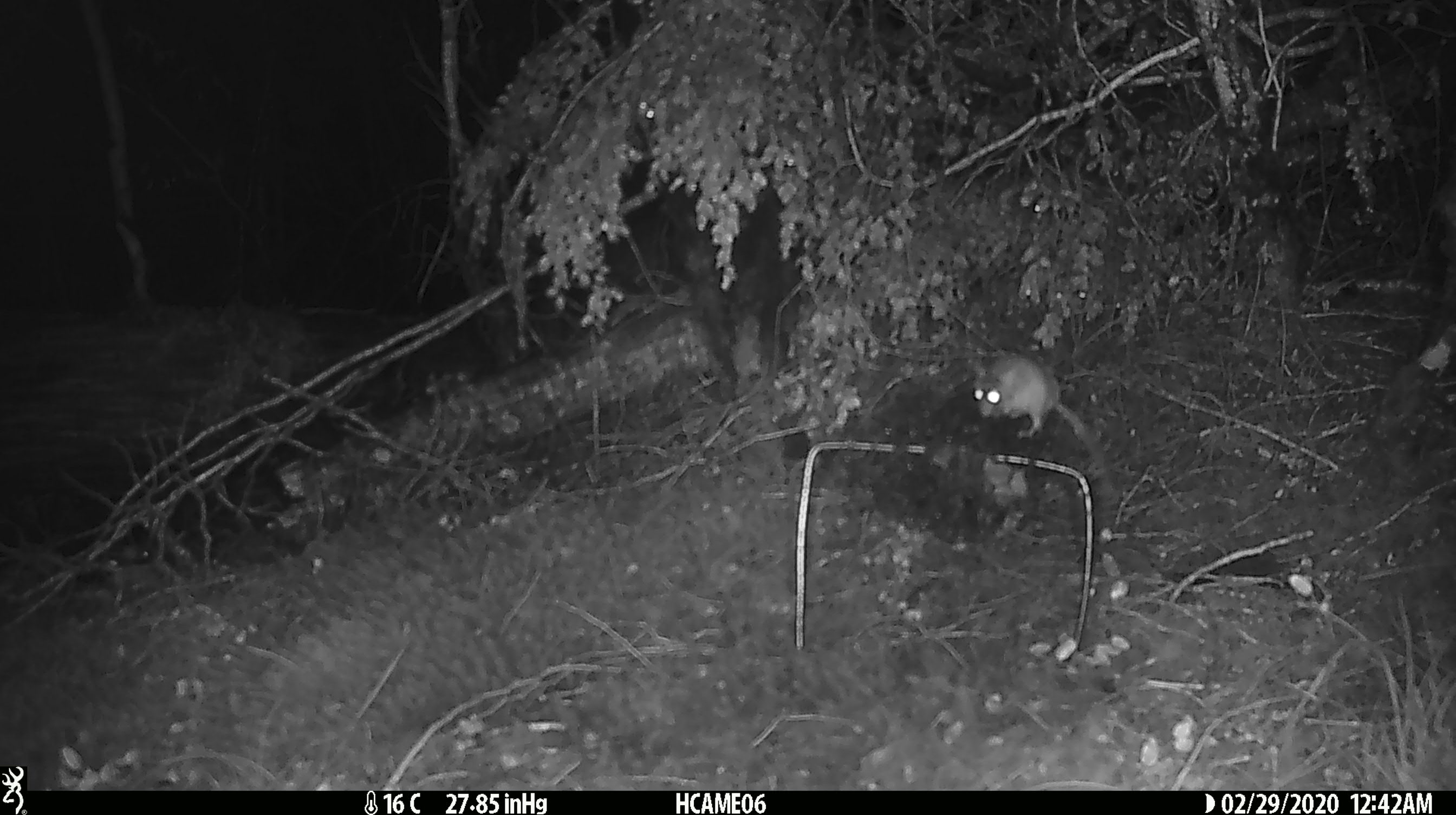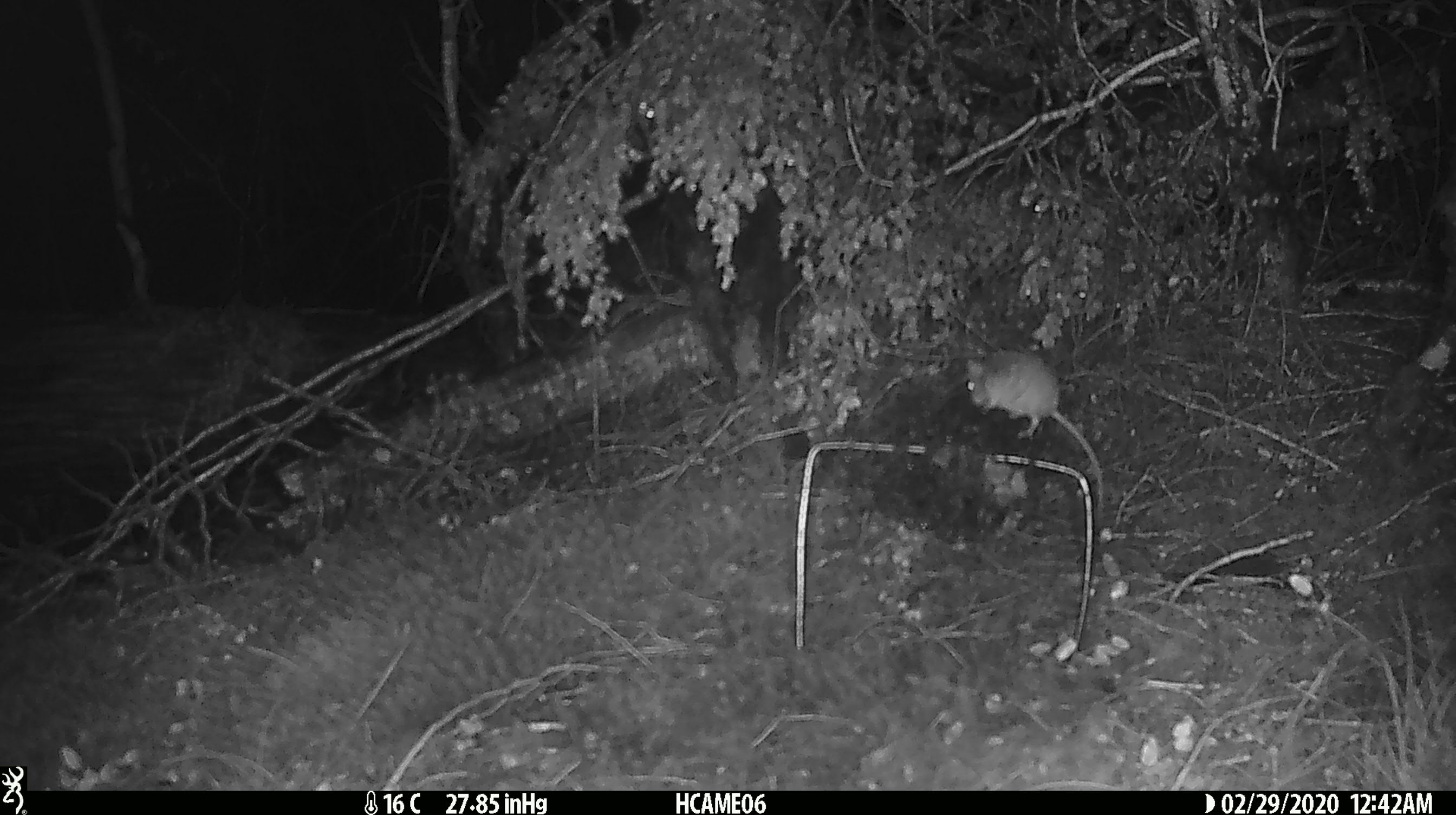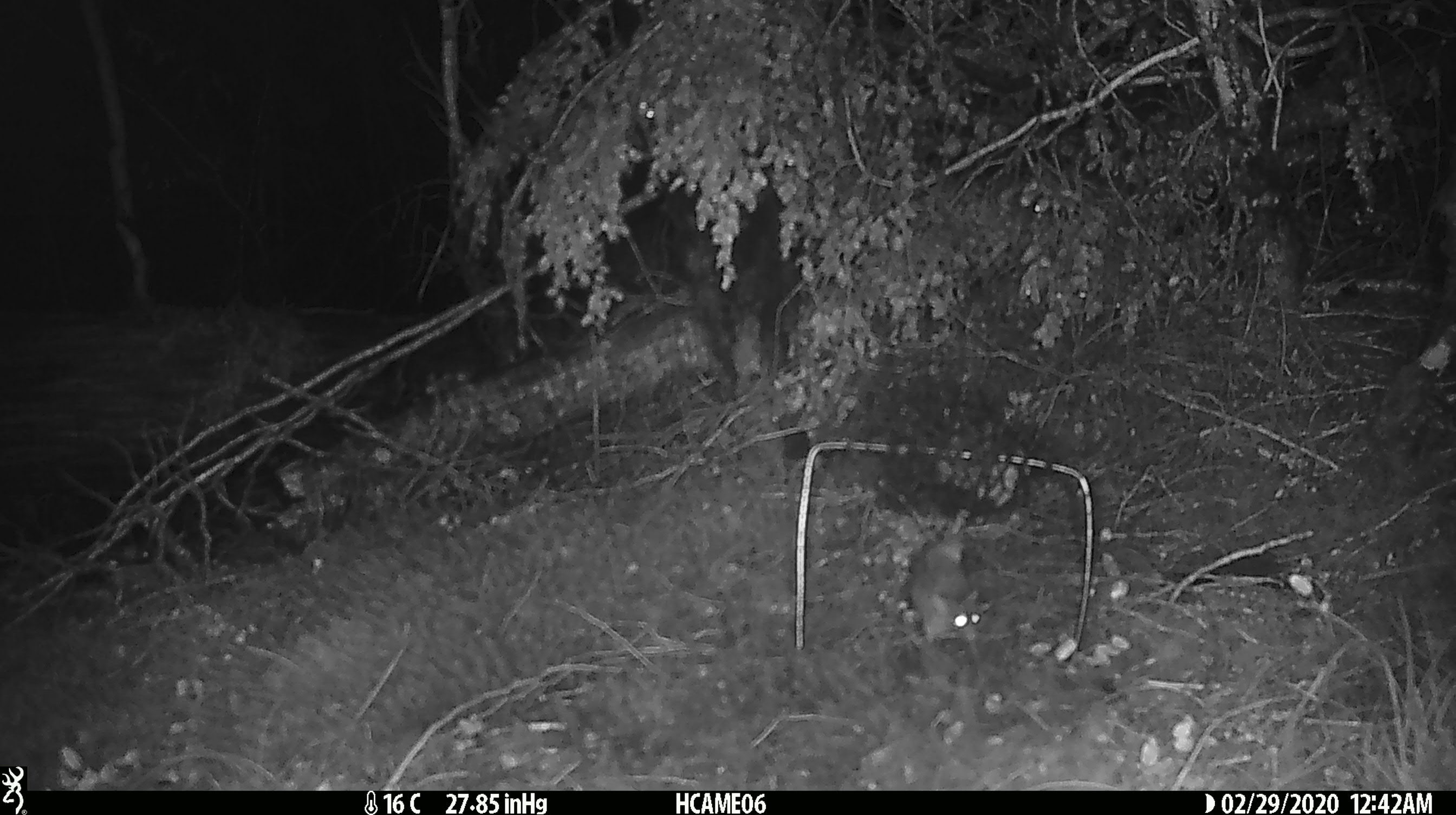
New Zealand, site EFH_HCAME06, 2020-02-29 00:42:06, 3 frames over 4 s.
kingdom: Animalia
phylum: Chordata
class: Mammalia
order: Rodentia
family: Muridae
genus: Mus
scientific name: Mus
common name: mouse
Mouse (Mus).